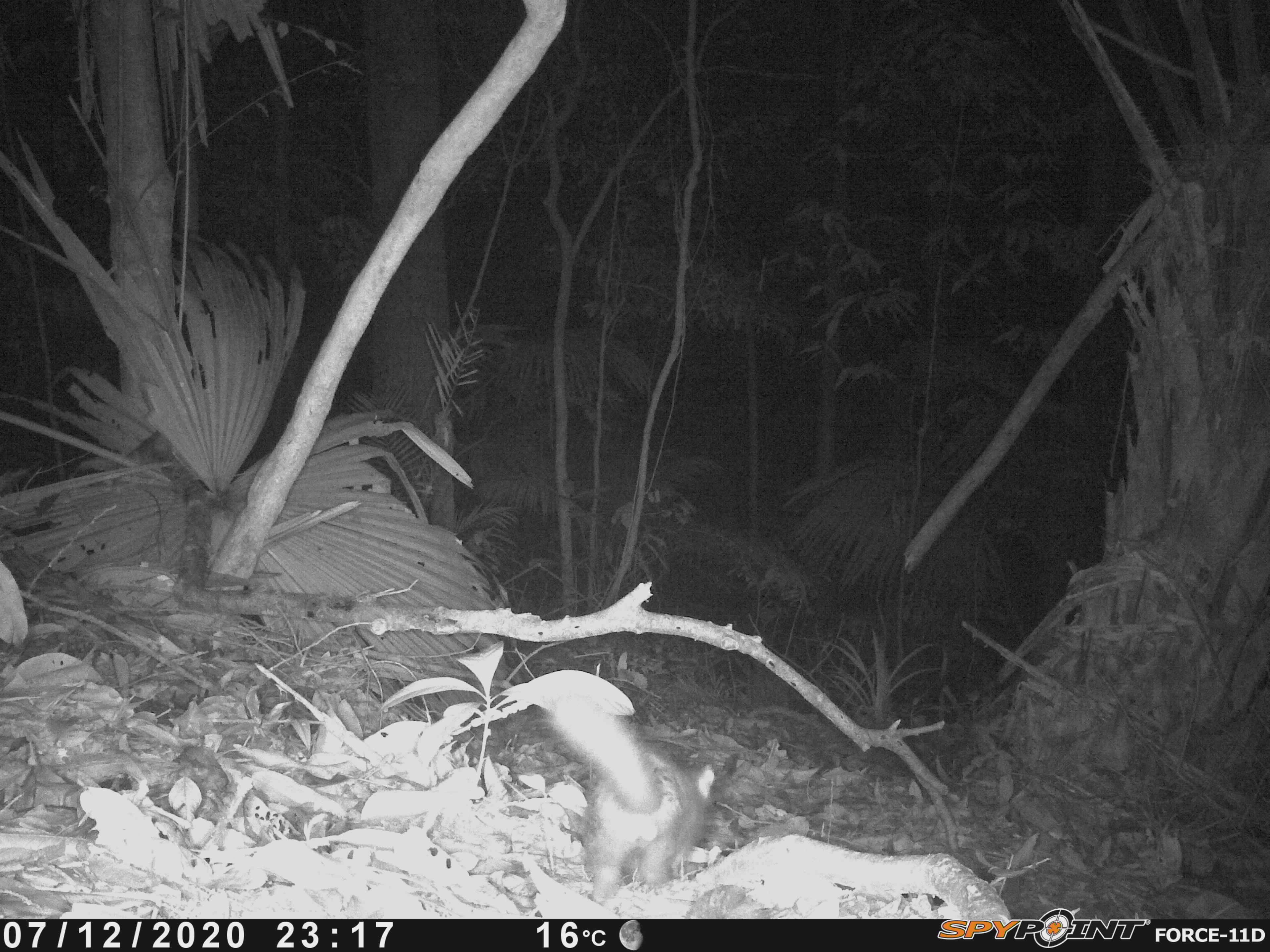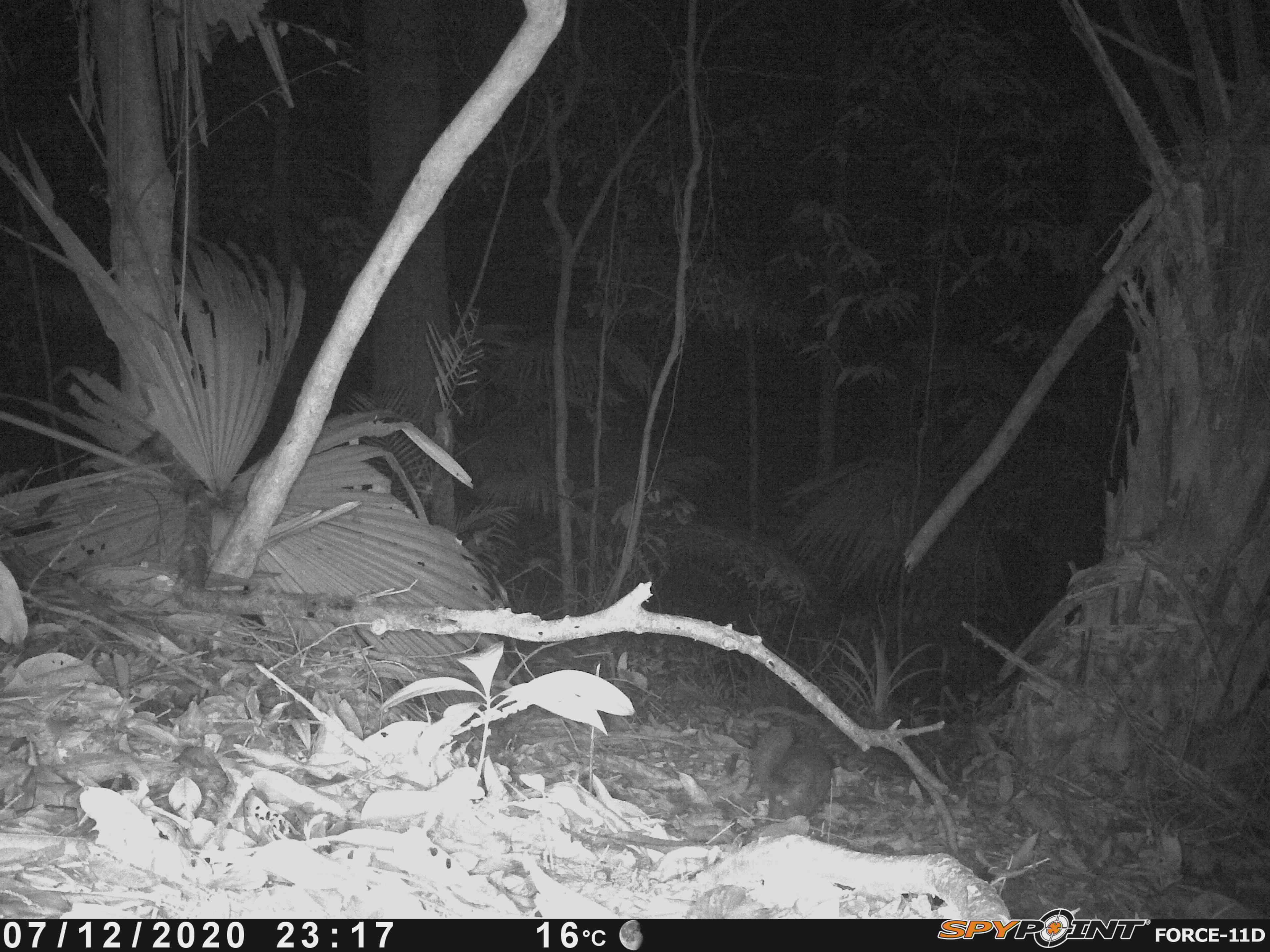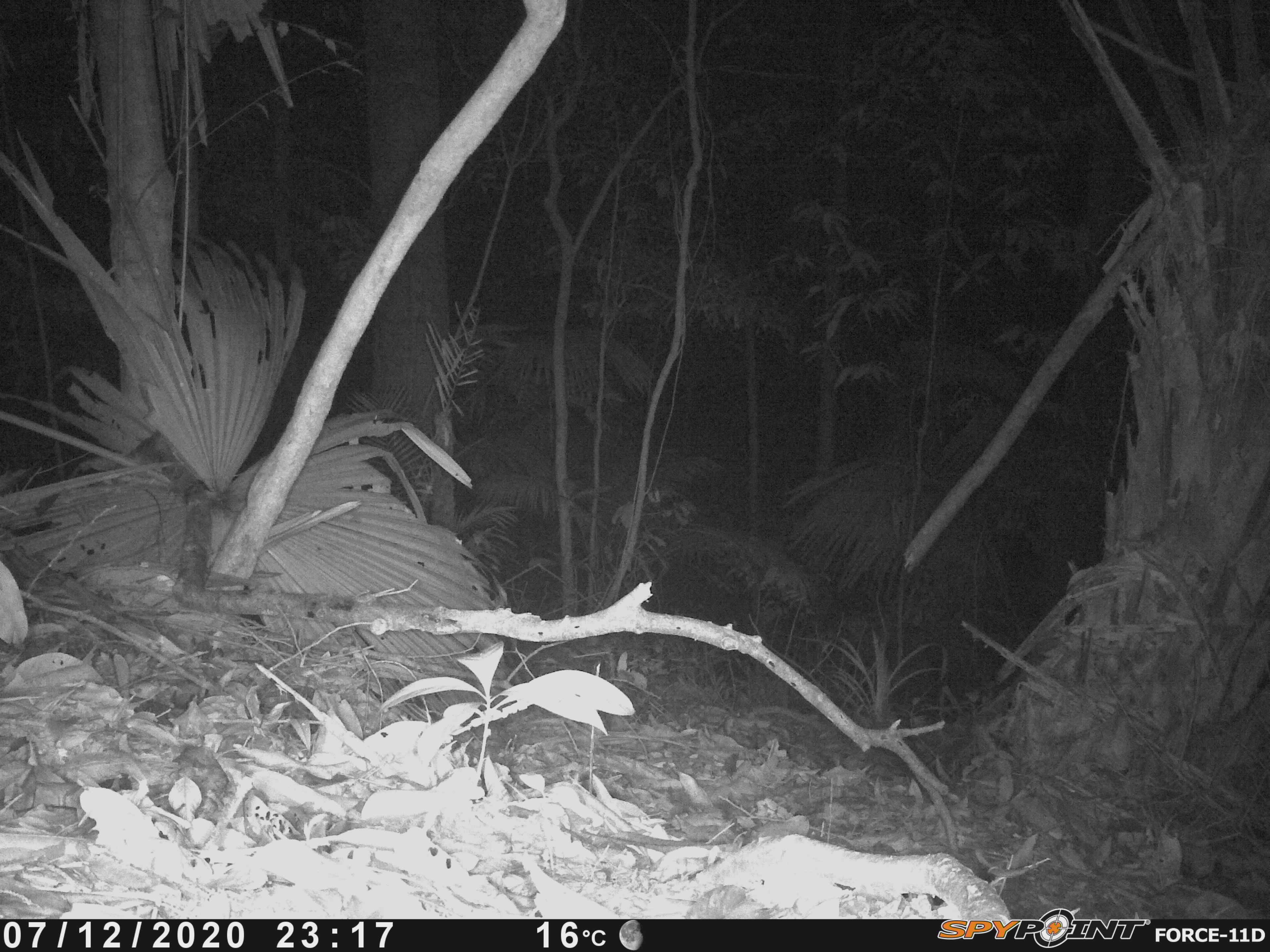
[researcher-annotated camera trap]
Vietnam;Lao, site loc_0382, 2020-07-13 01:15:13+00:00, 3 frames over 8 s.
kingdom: Animalia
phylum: Chordata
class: Mammalia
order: Carnivora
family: Mustelidae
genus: Melogale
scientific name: Melogale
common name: ferret badger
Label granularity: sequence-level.